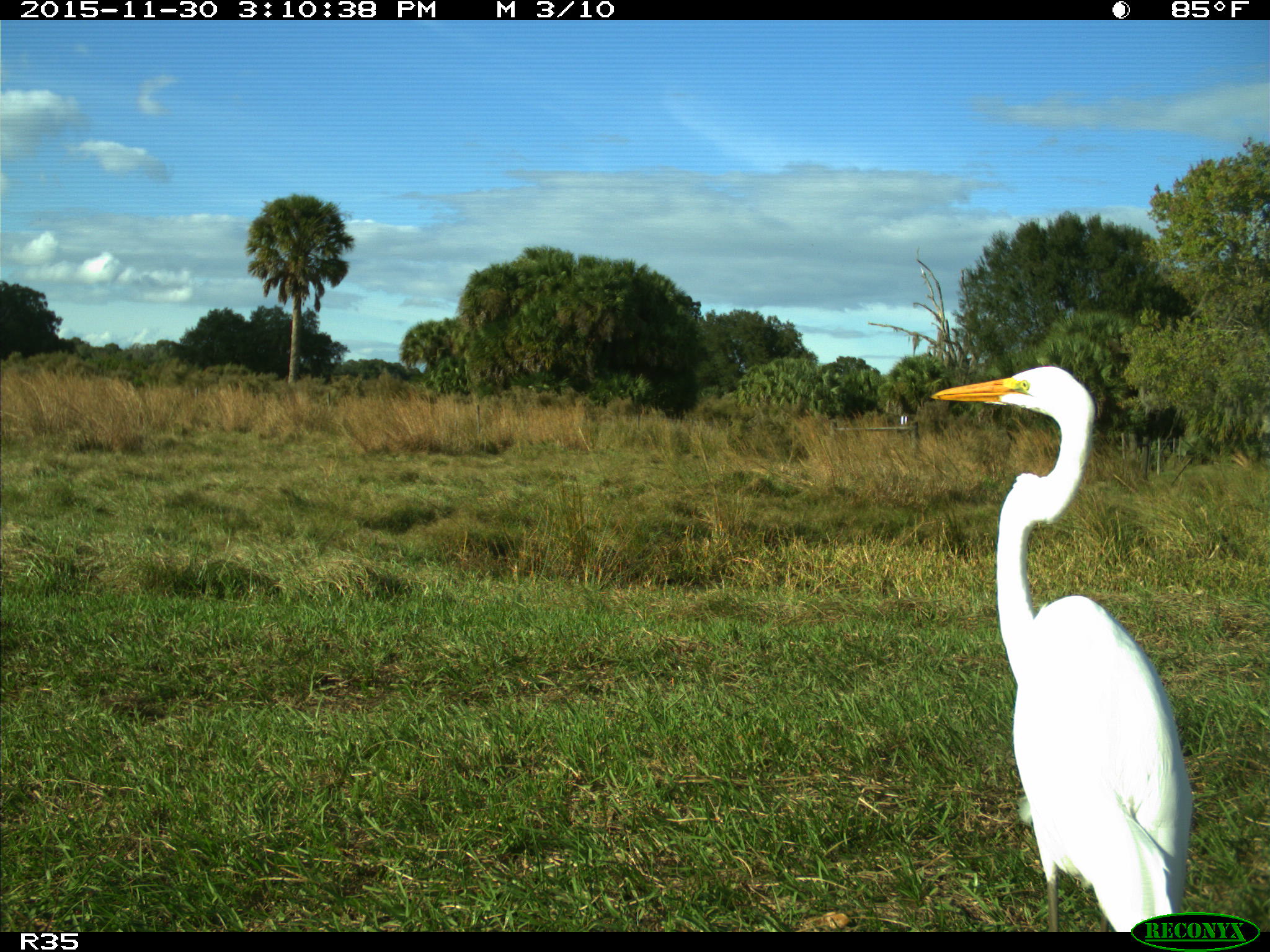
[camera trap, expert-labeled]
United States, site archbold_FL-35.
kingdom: Animalia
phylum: Chordata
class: Aves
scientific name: Aves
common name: birds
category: unidentified bird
Unidentified bird (birds) (Aves).